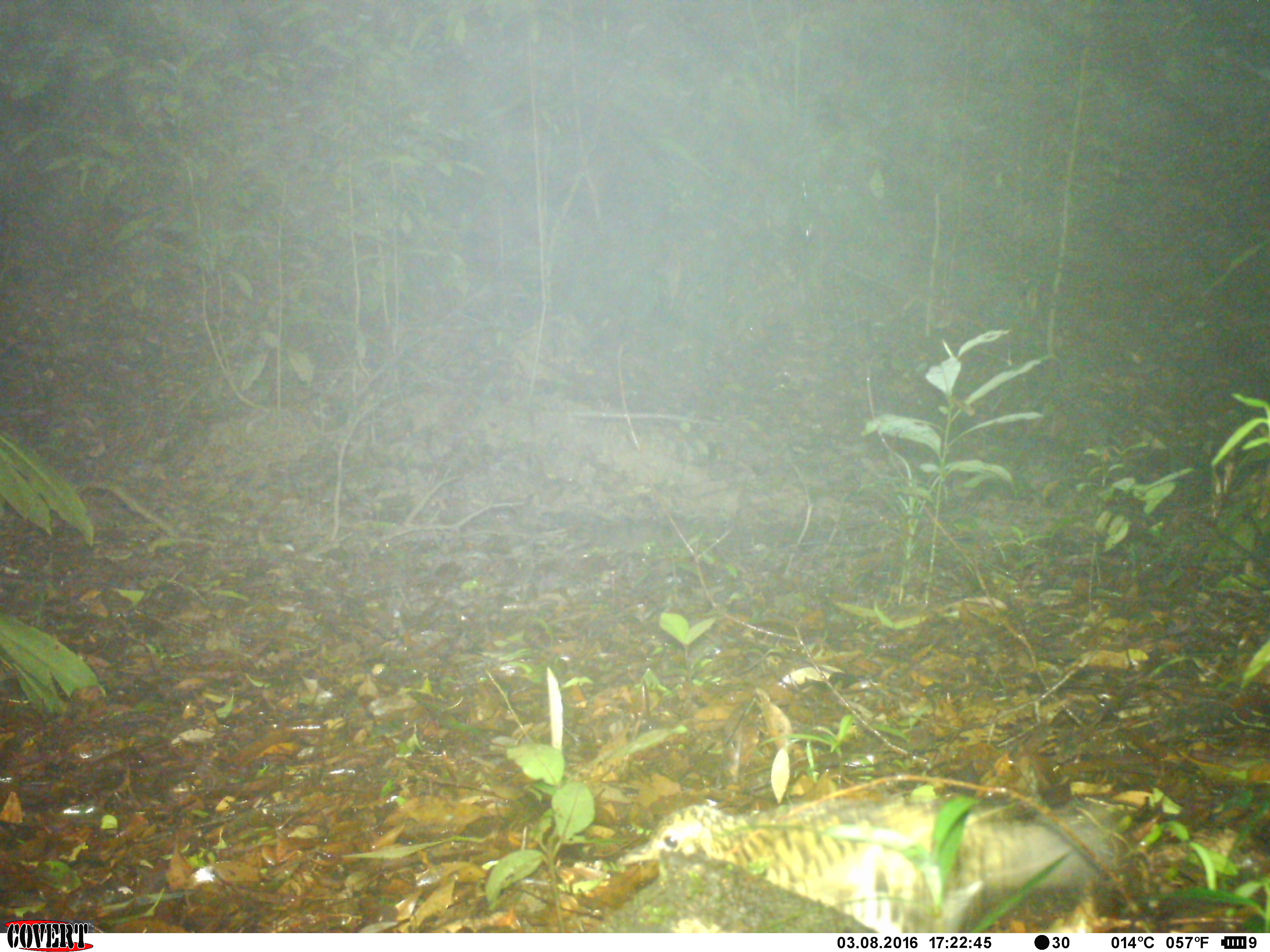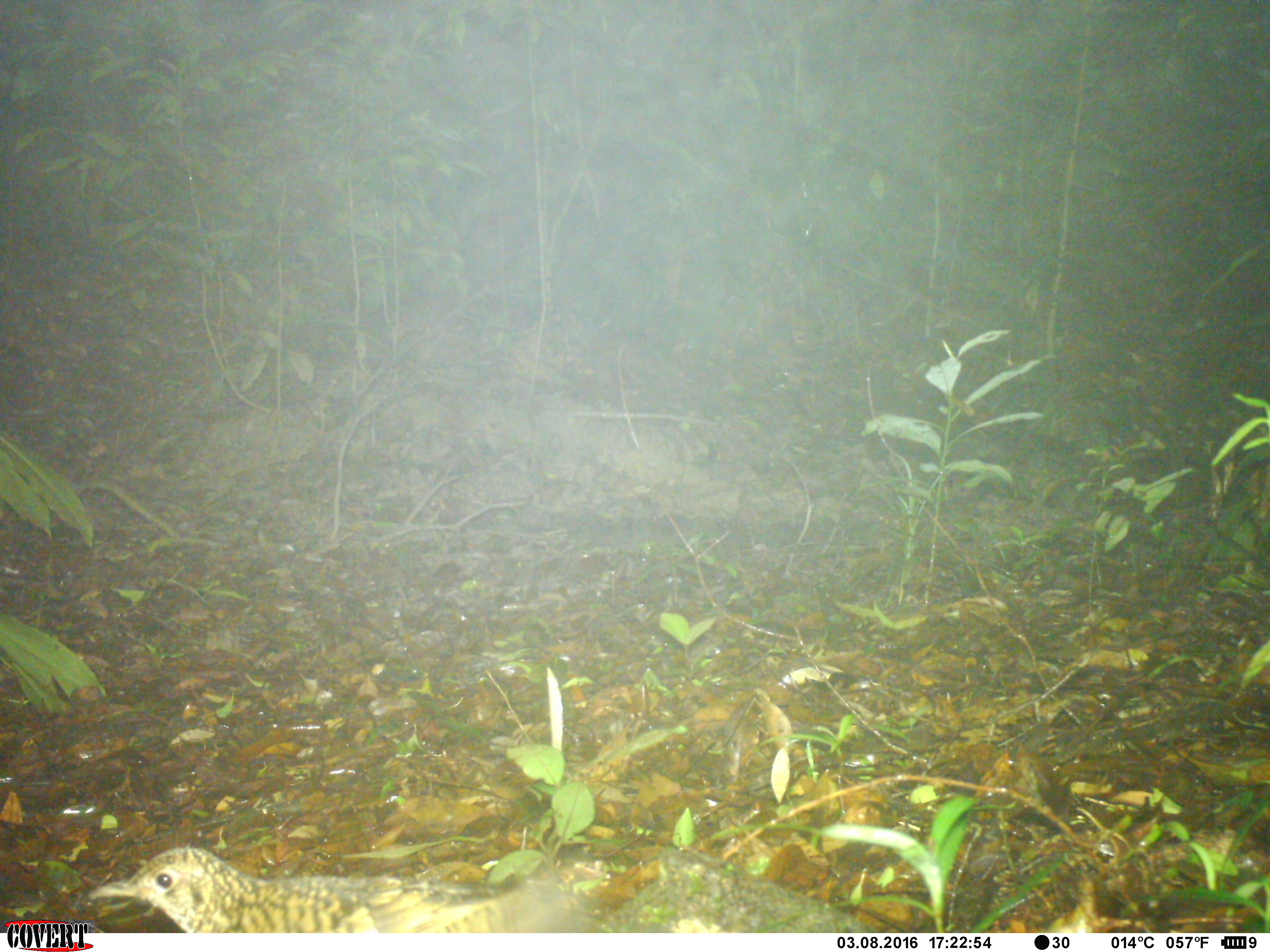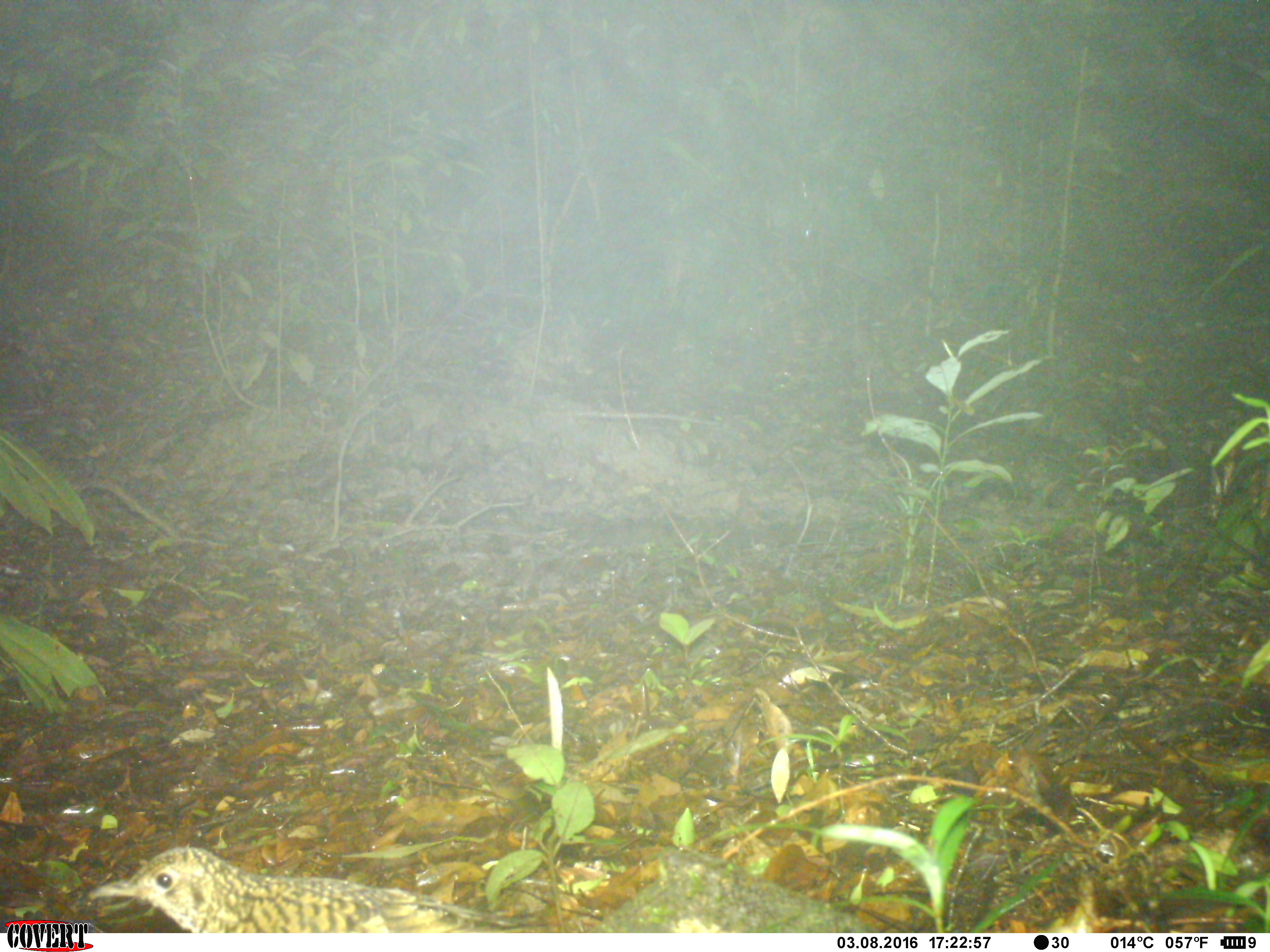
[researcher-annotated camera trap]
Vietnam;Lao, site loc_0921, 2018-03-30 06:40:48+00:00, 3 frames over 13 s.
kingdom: Animalia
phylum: Chordata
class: Aves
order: Passeriformes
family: Turdidae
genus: Zoothera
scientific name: Zoothera dauma dauma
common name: scaly thrush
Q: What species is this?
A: Scaly thrush (Zoothera dauma dauma).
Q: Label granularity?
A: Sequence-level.